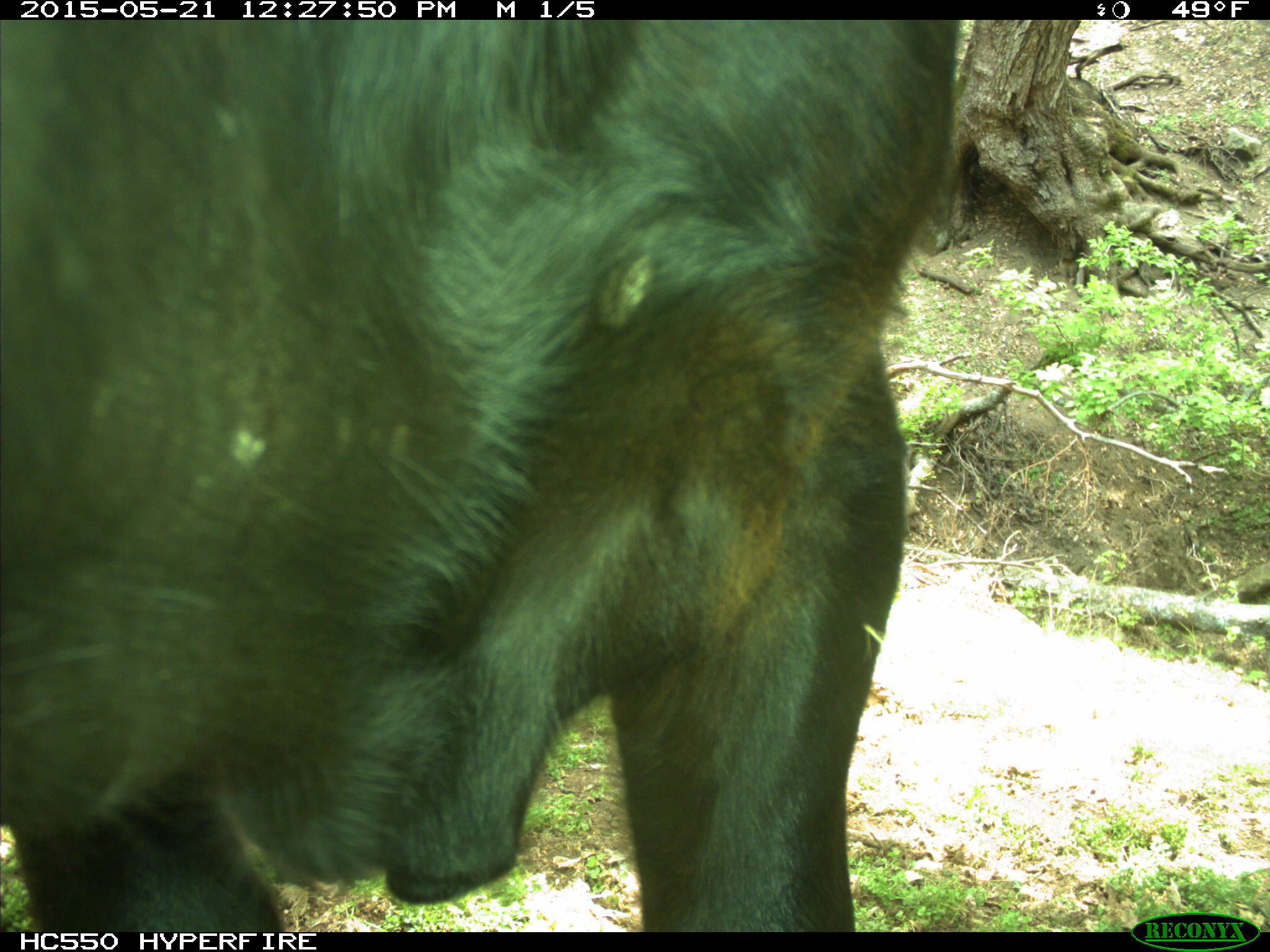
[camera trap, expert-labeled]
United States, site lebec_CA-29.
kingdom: Animalia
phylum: Chordata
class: Mammalia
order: Artiodactyla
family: Bovidae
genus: Bos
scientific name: Bos taurus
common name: domestic cow